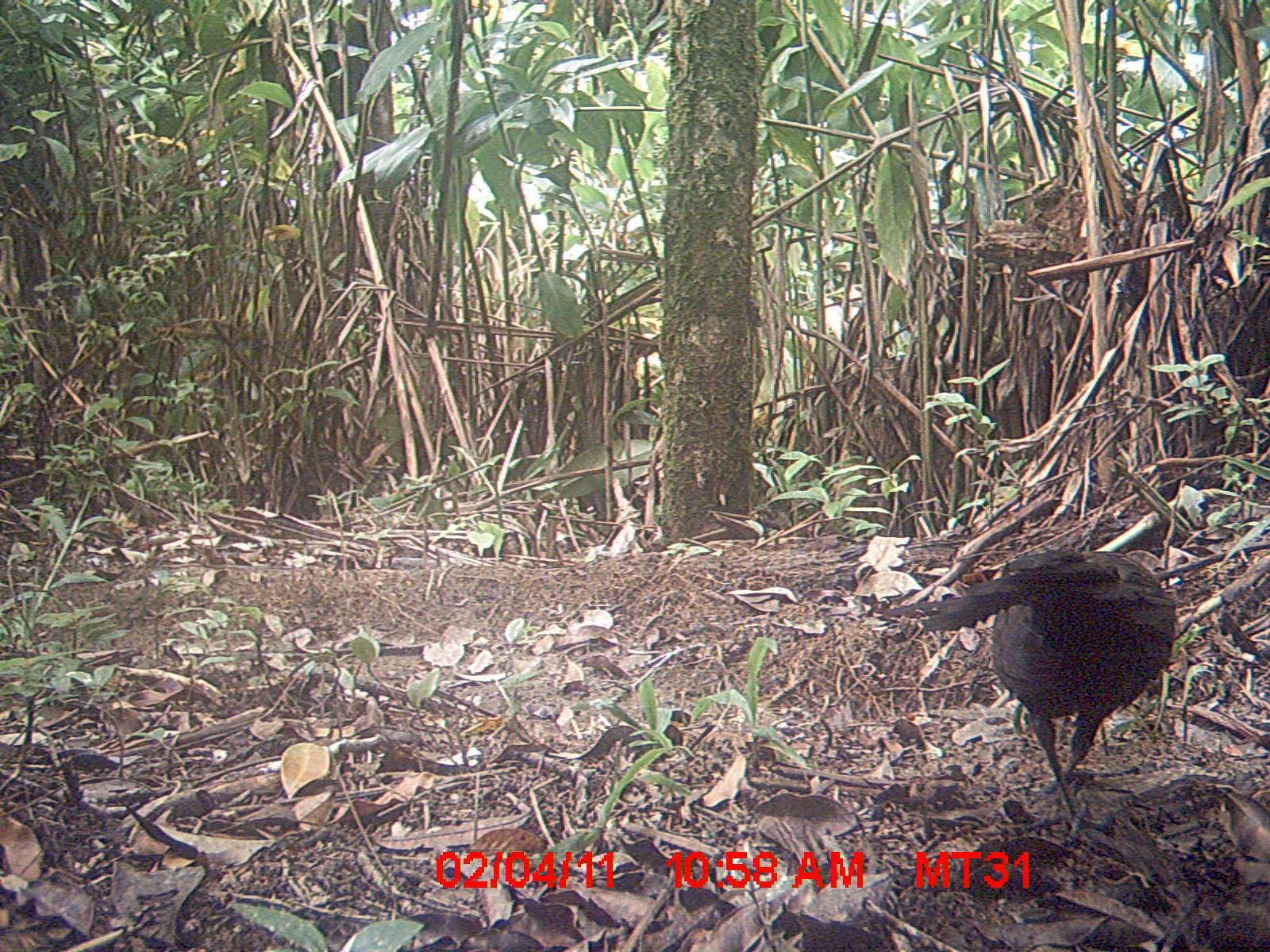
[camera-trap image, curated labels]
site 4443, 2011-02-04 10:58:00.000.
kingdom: Animalia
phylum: Chordata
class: Aves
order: Cuculiformes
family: Cuculidae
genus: Coua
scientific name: Coua serriana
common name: red-breasted coua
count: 1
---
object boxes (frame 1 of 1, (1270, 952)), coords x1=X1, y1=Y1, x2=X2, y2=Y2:
coua serriana: x1=872, y1=542, x2=1177, y2=837